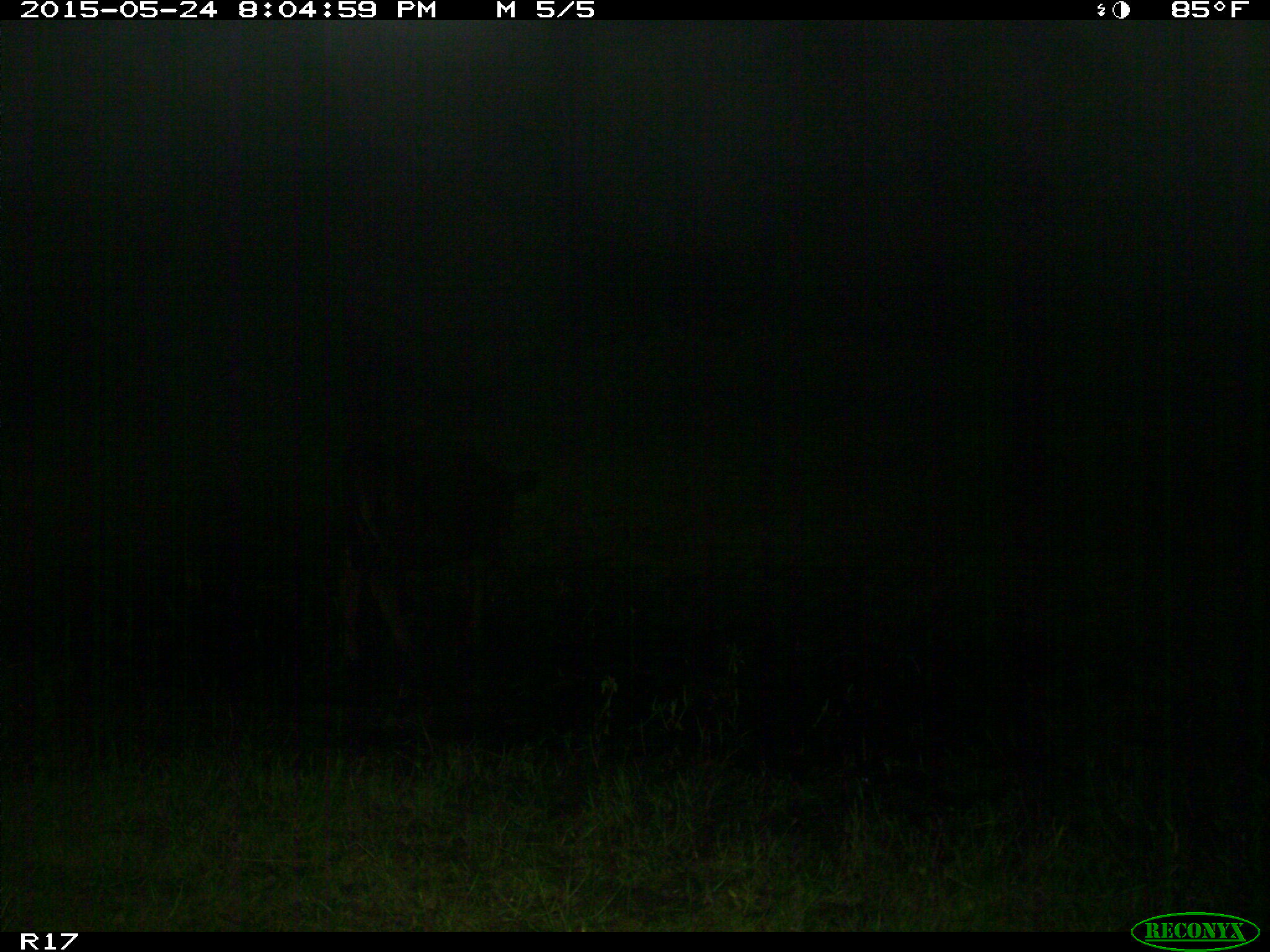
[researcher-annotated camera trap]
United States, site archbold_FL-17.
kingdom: Animalia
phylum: Chordata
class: Mammalia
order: Artiodactyla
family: Bovidae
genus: Bos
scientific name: Bos taurus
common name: domestic cow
Bos taurus (domestic cow).